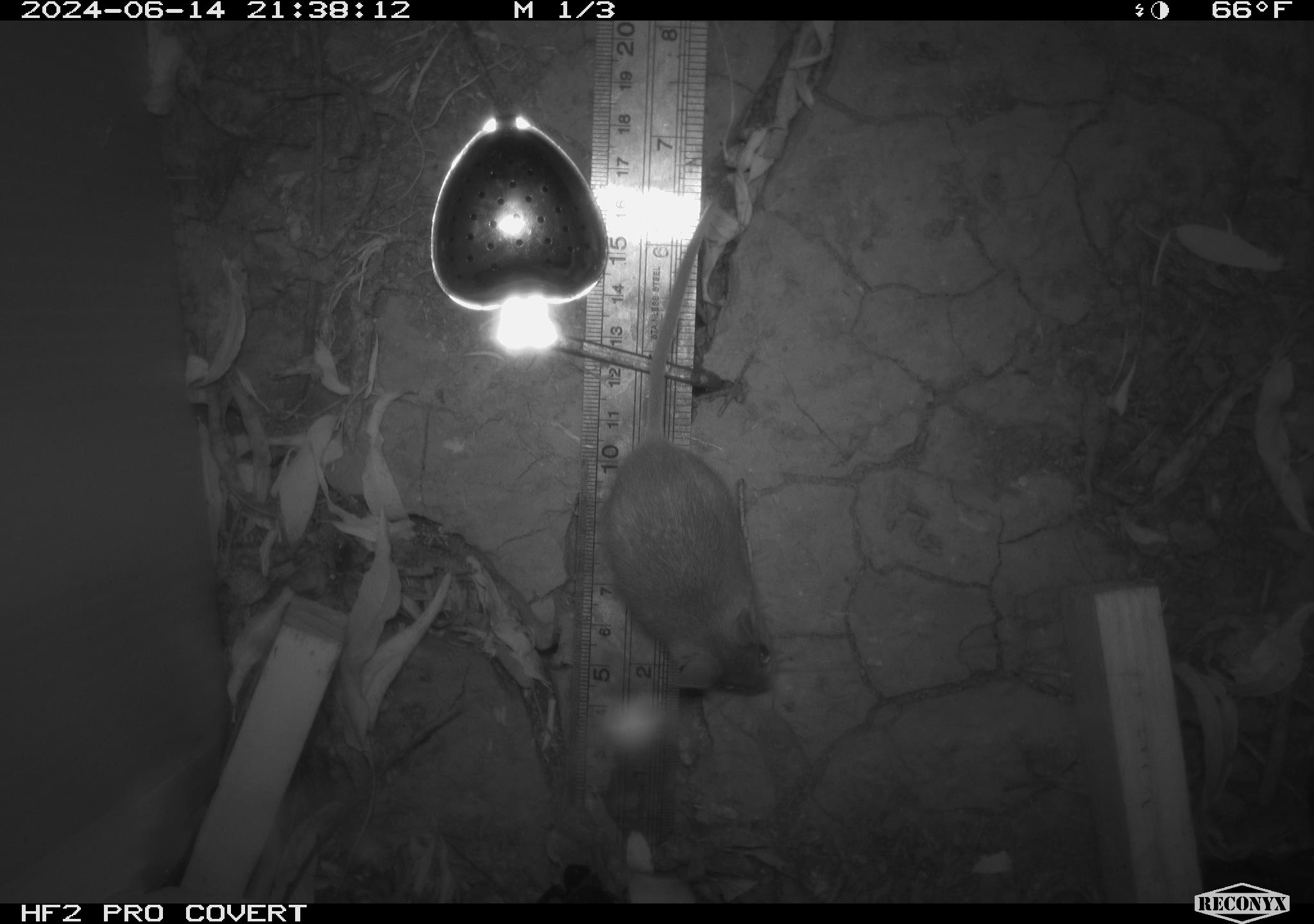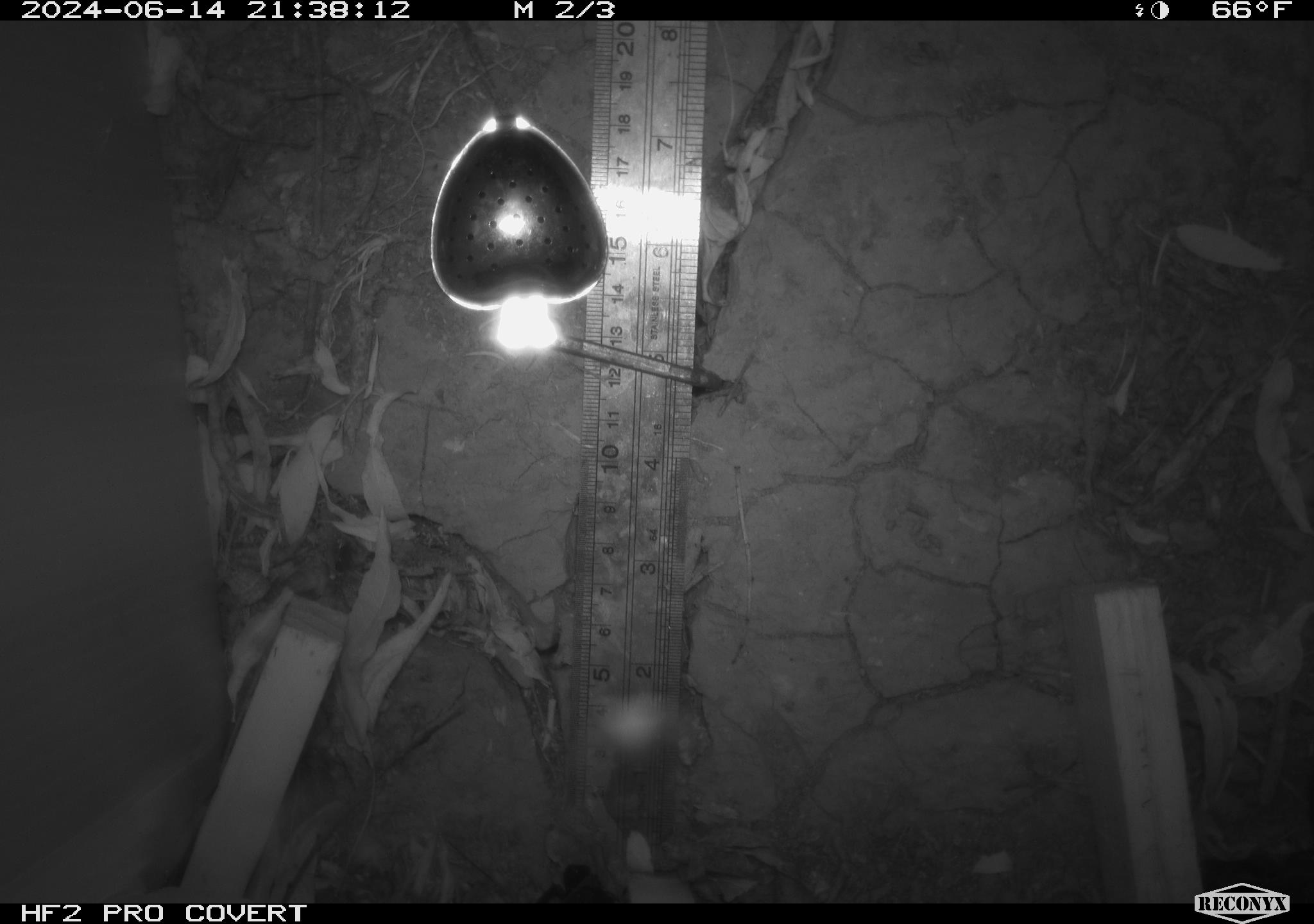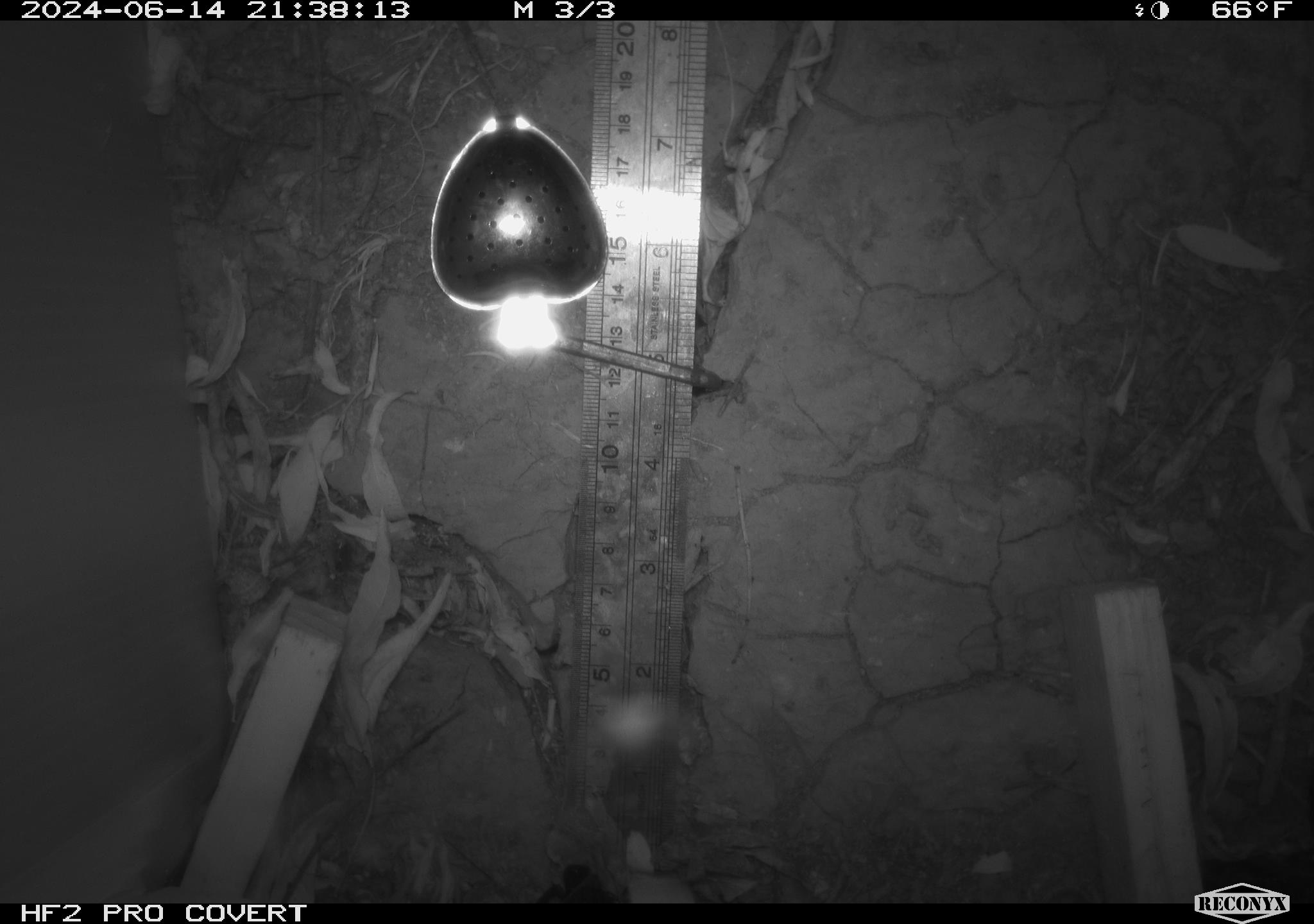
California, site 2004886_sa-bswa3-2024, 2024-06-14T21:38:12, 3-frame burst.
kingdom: Animalia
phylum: Chordata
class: Mammalia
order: Rodentia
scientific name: Rodentia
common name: mouse species